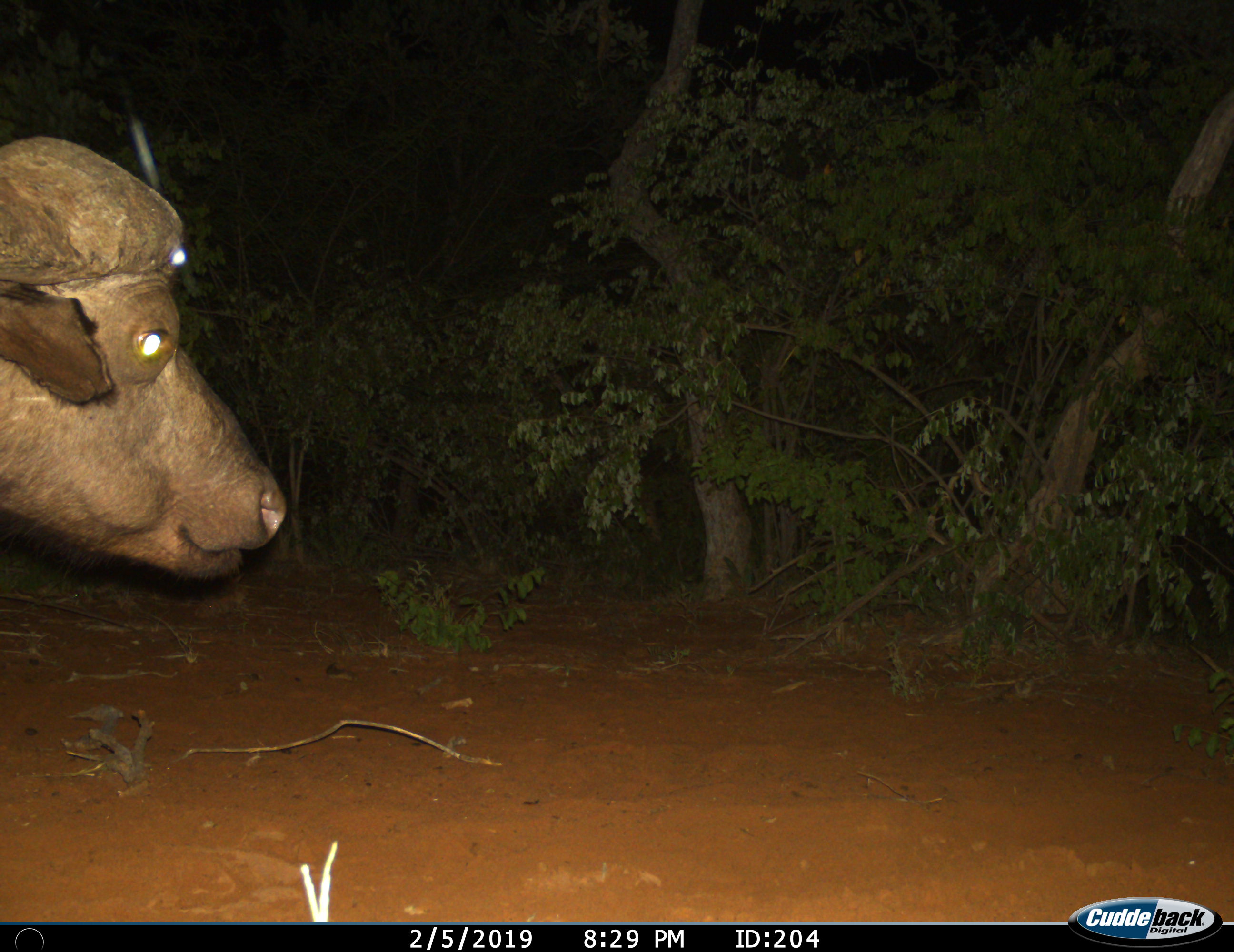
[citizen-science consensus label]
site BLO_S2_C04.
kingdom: Animalia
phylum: Chordata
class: Mammalia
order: Artiodactyla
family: Bovidae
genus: Syncerus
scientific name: Syncerus caffer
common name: african buffalo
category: buffalo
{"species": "buffalo (african buffalo) (Syncerus caffer)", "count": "1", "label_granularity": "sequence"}